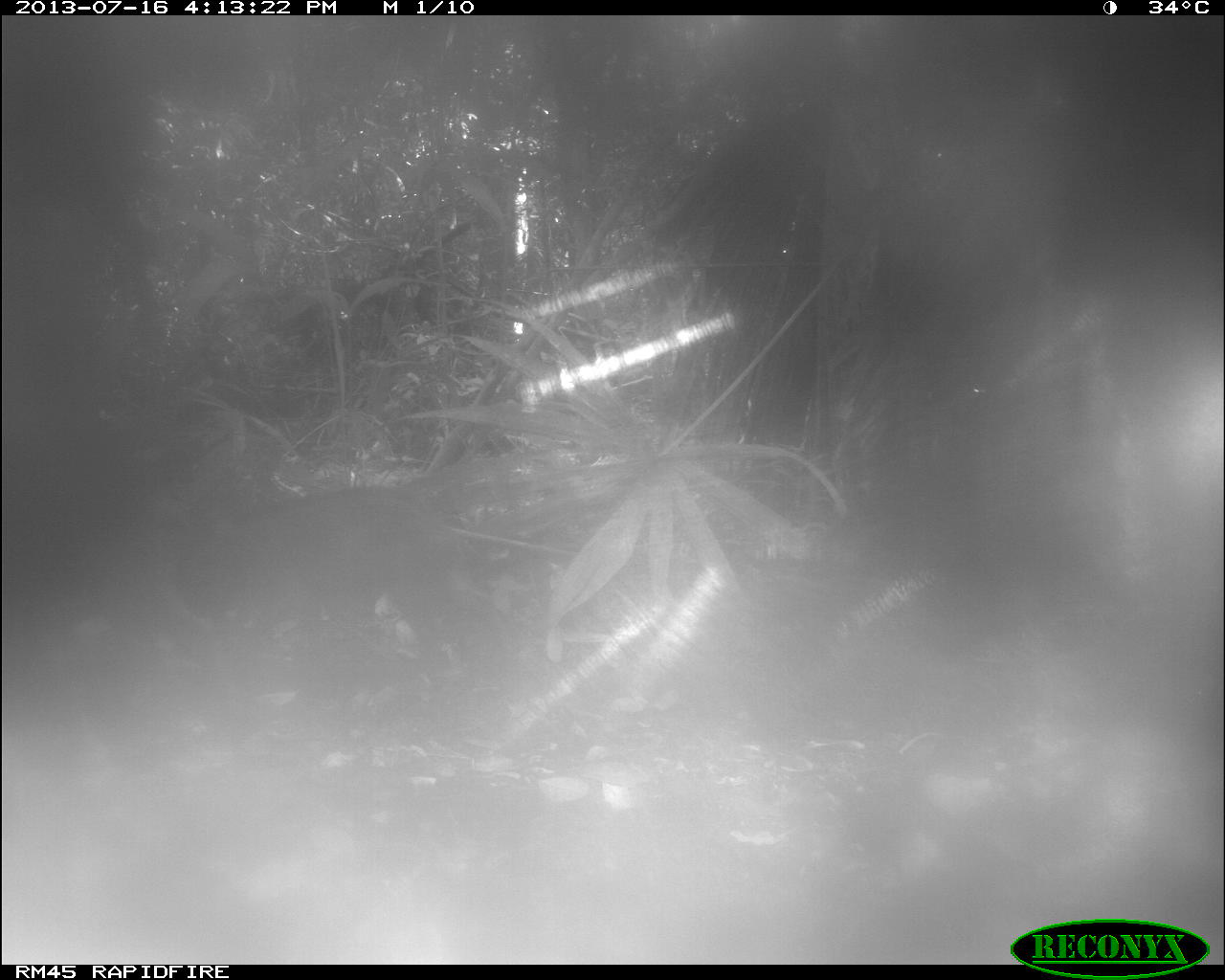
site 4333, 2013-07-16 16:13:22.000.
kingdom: Animalia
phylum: Chordata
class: Mammalia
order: Artiodactyla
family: Tayassuidae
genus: Tayassu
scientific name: Tayassu pecari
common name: white-lipped peccary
Tayassu pecari (white-lipped peccary), count 1.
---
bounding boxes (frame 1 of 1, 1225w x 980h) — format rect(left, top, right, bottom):
tayassu pecari: rect(163, 479, 460, 706)